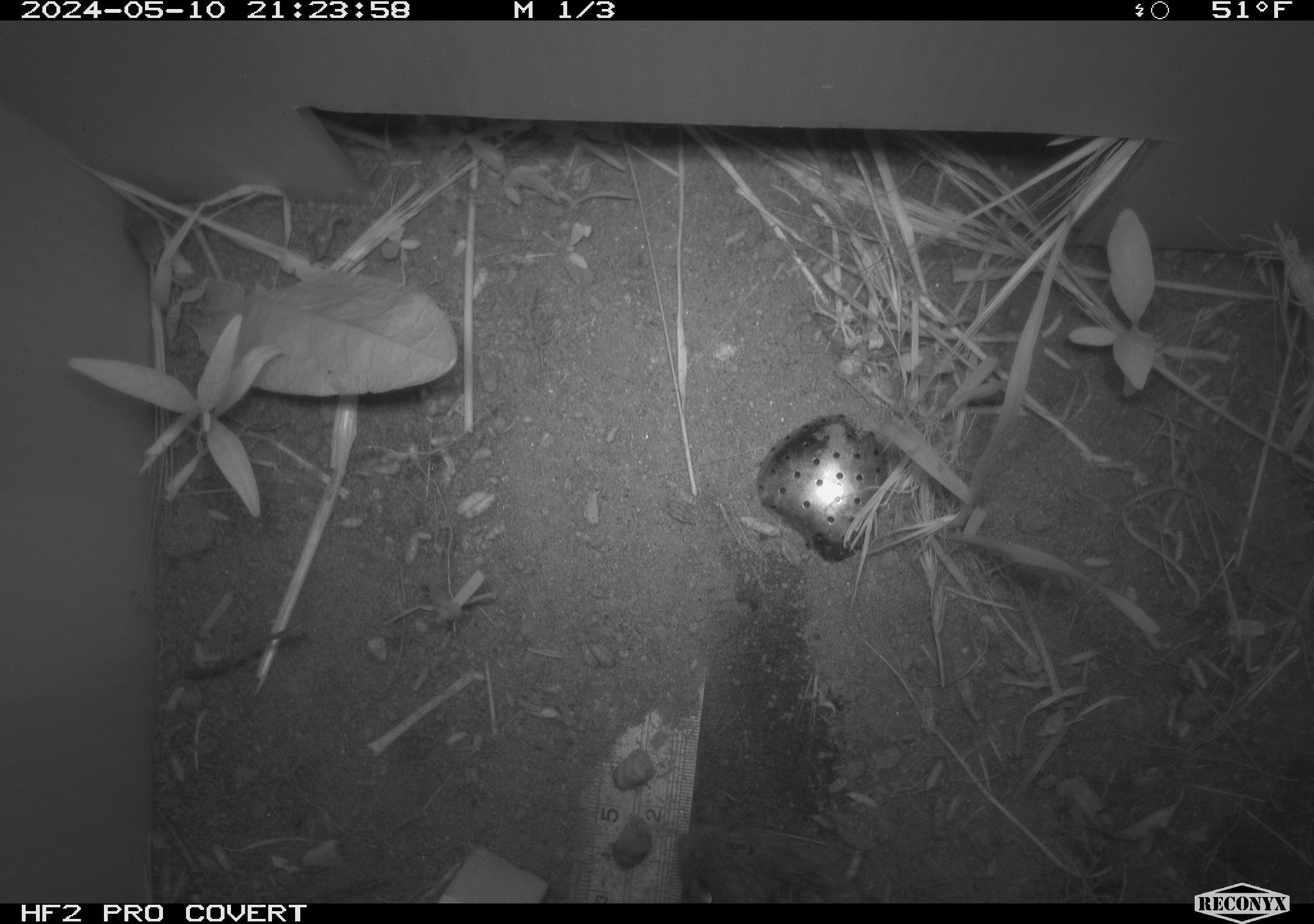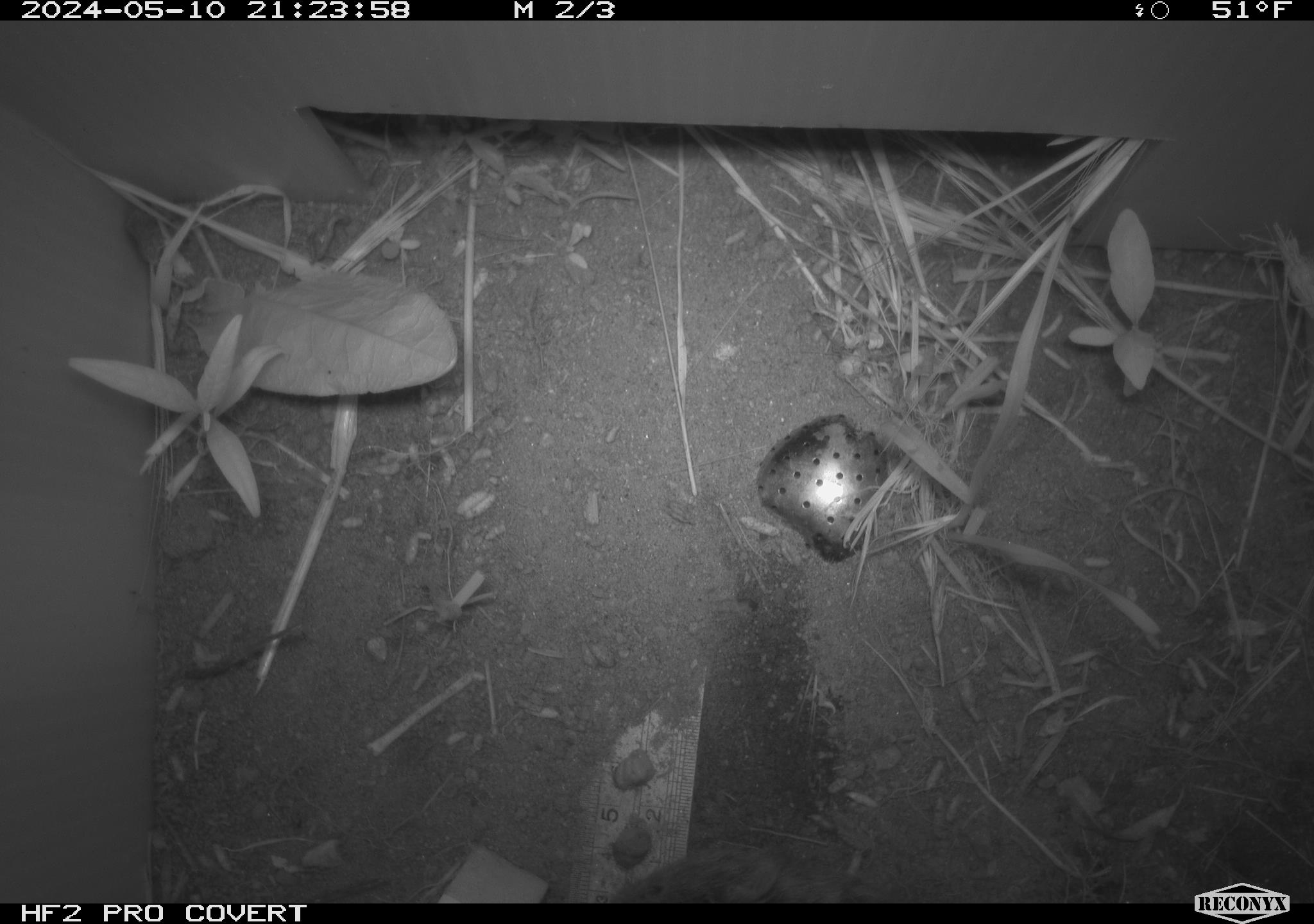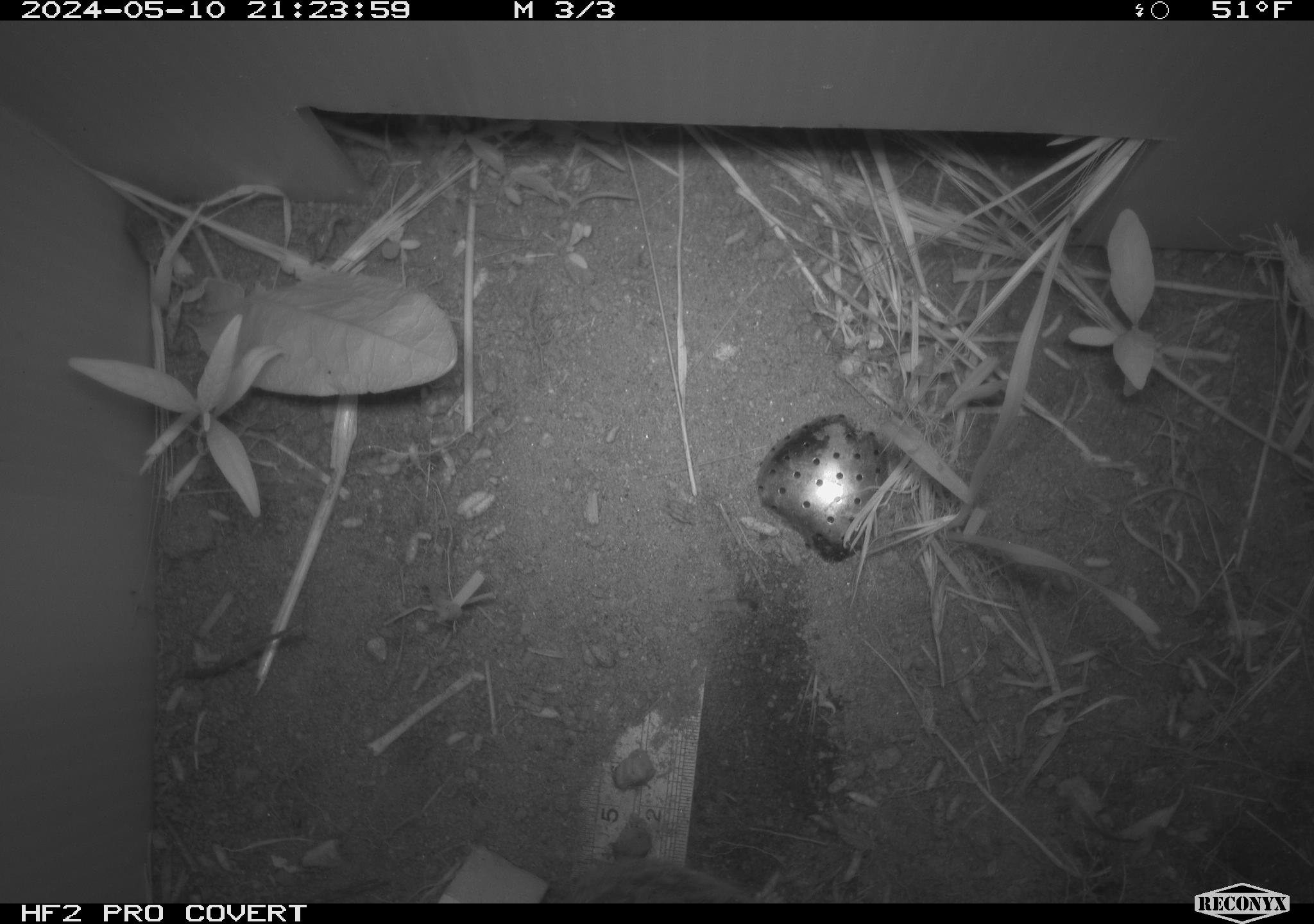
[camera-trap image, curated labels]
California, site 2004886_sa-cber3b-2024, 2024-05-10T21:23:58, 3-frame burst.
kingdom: Animalia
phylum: Chordata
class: Mammalia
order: Rodentia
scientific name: Rodentia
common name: mouse species